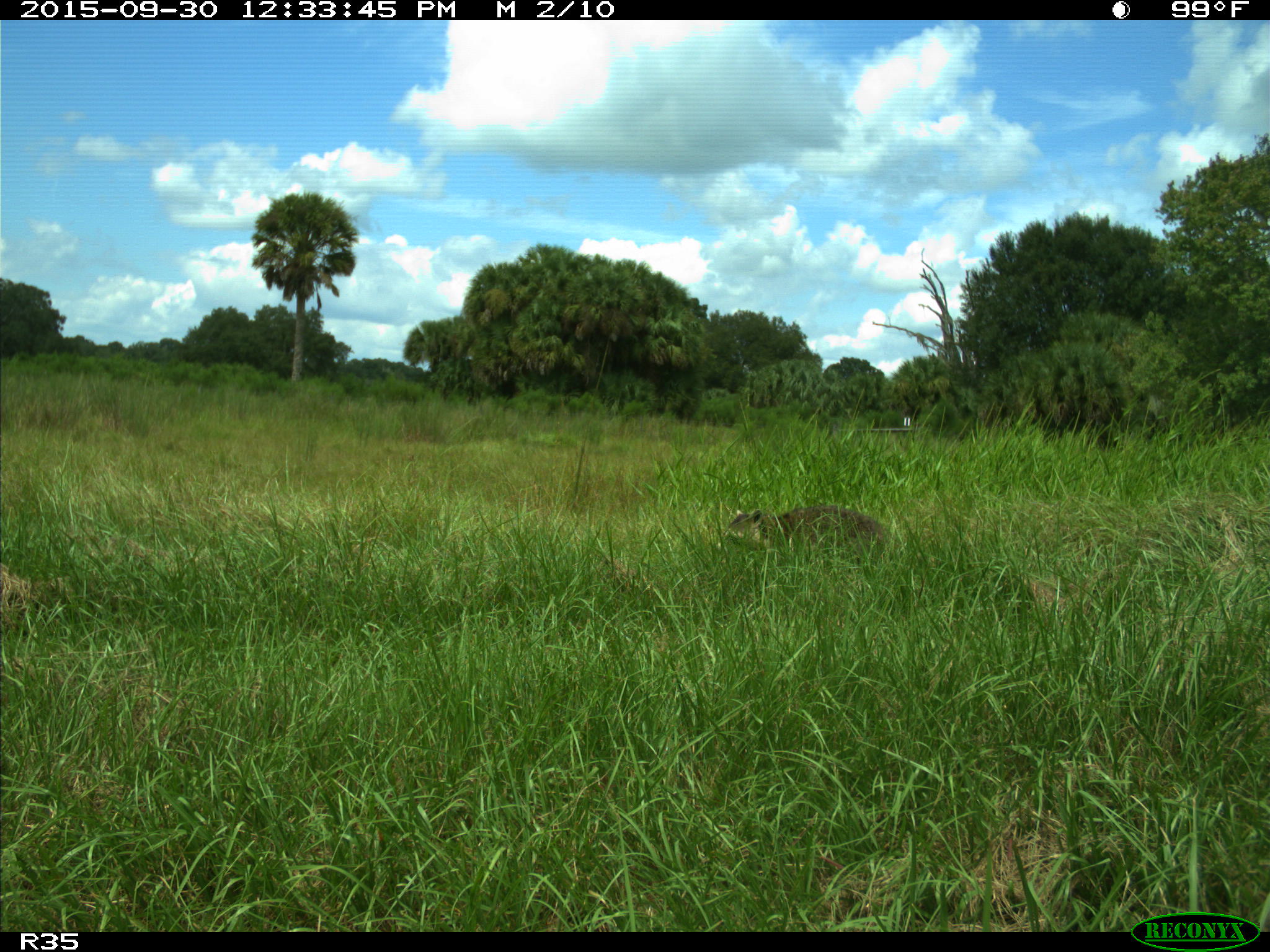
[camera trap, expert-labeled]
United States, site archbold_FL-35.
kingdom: Animalia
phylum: Chordata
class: Mammalia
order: Carnivora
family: Procyonidae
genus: Procyon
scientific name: Procyon lotor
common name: common raccoon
Procyon lotor (common raccoon).